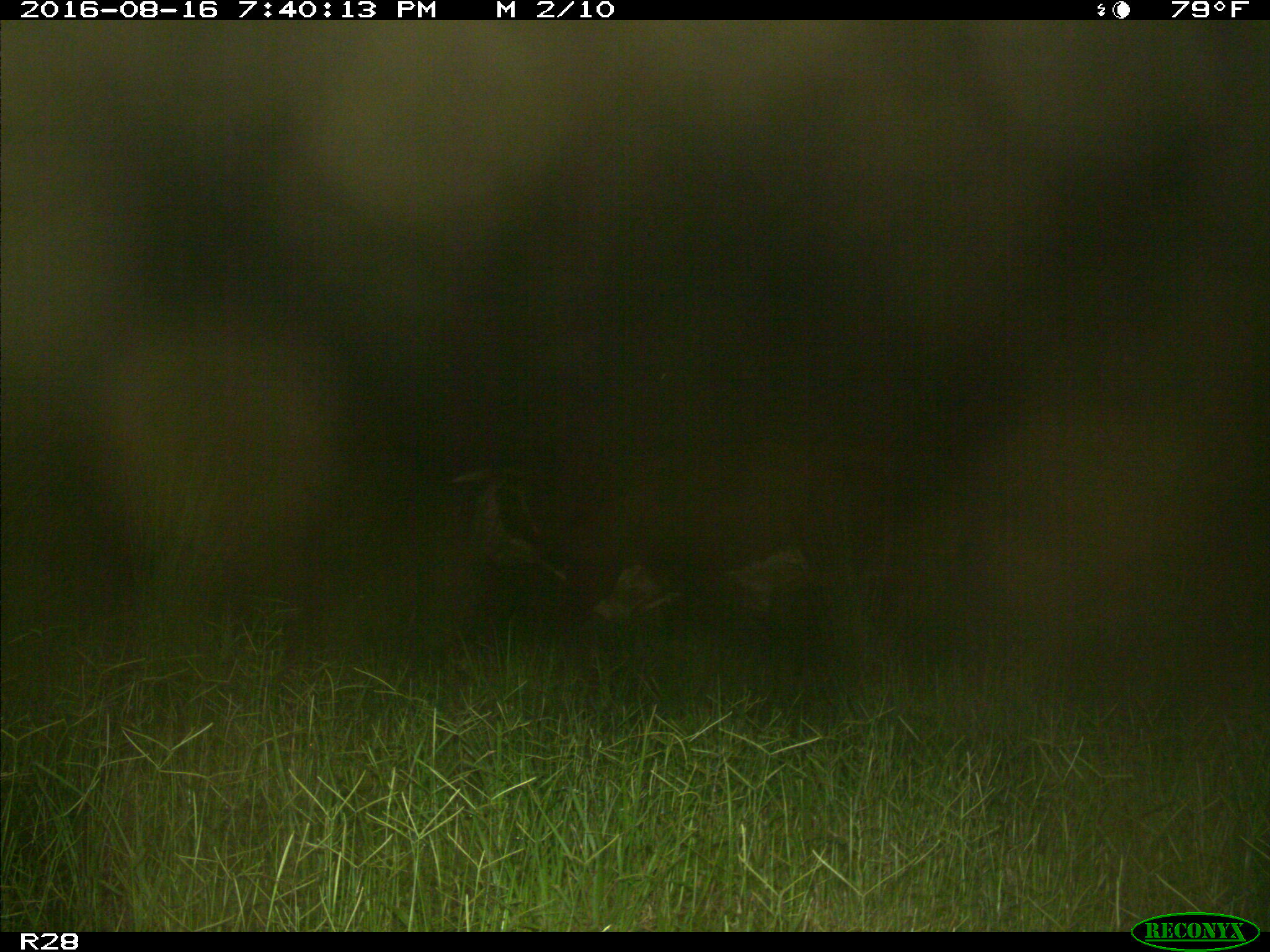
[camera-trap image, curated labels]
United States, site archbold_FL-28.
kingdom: Animalia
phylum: Chordata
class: Mammalia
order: Artiodactyla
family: Bovidae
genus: Bos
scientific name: Bos taurus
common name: domestic cow